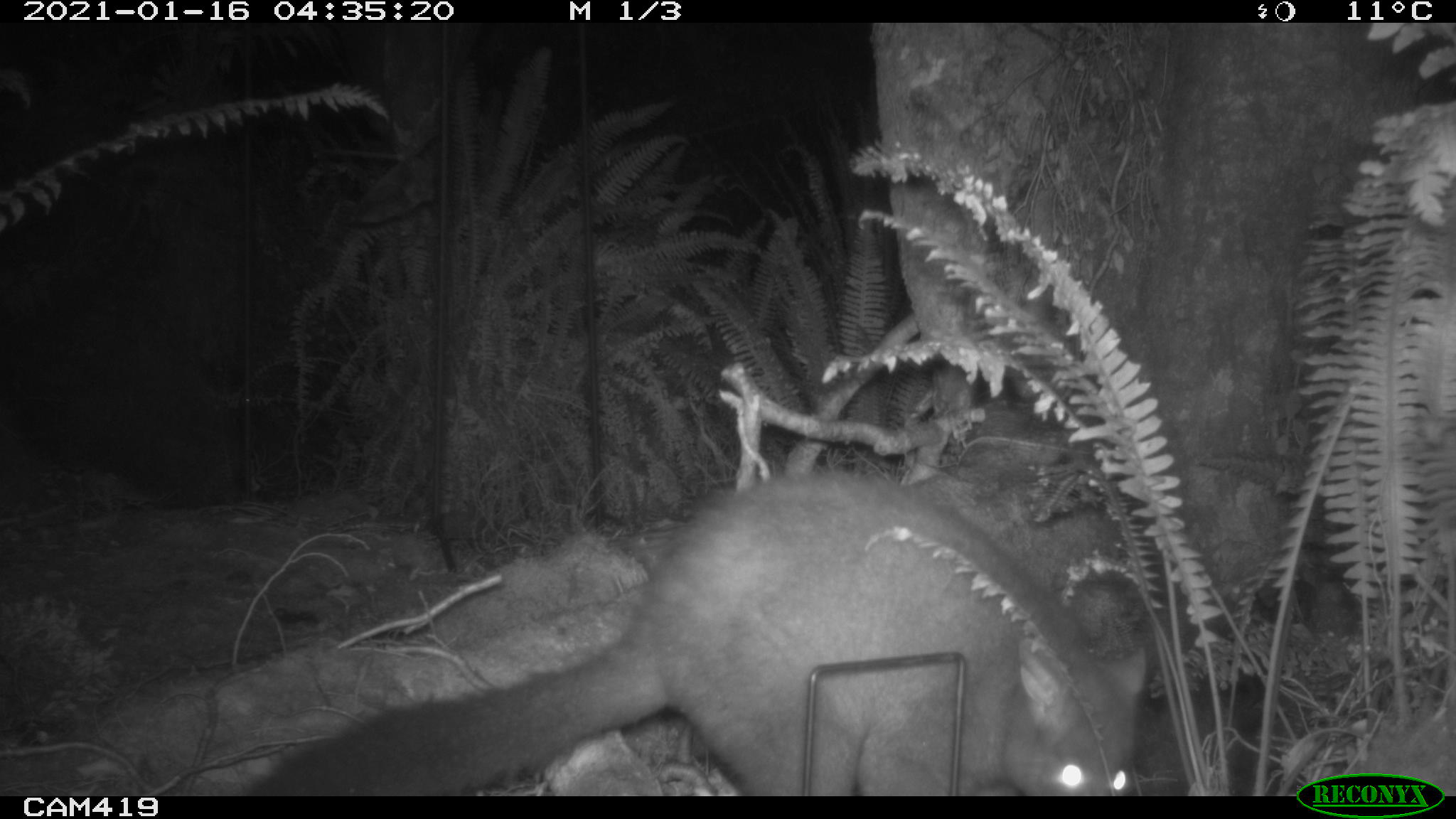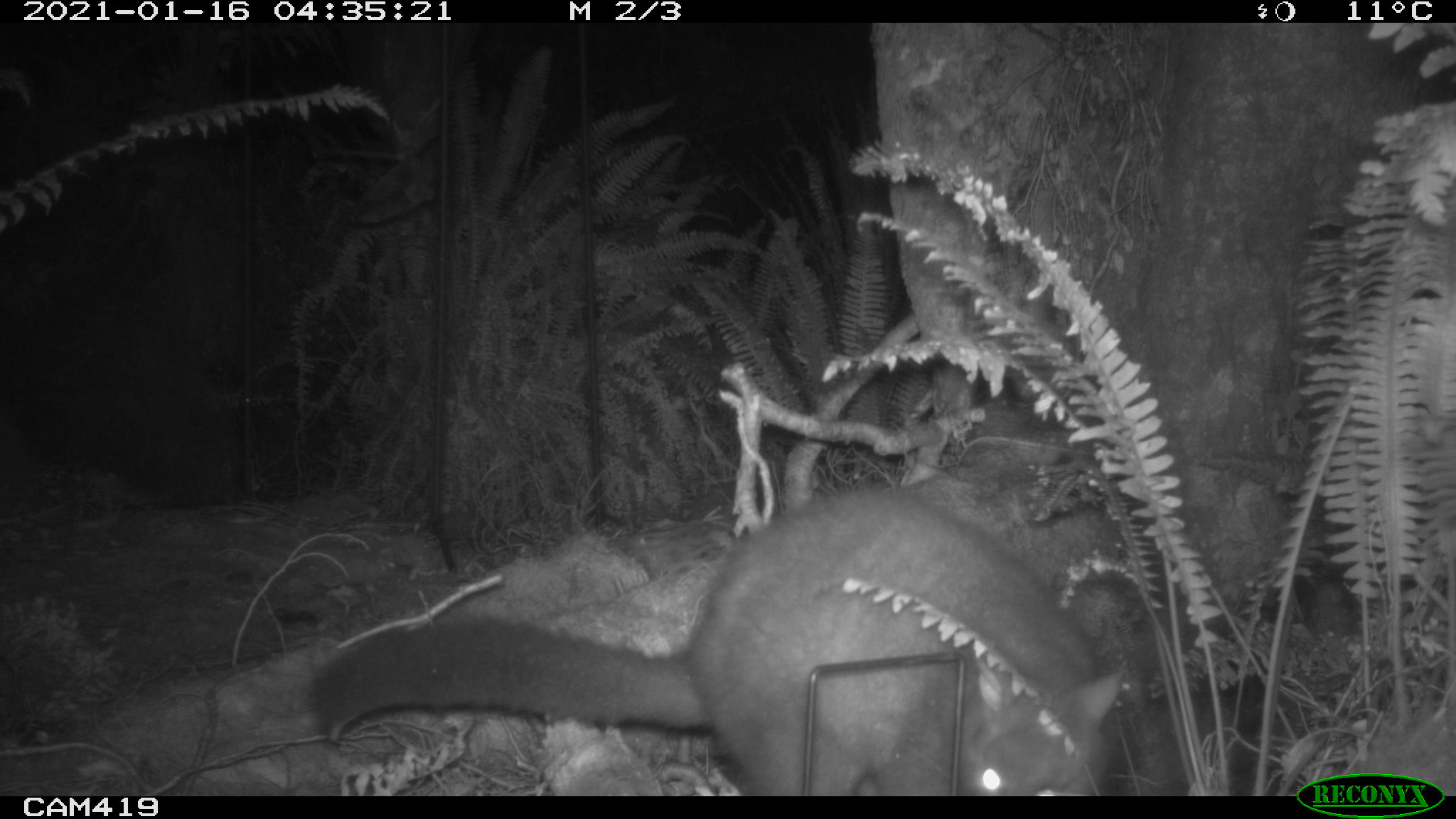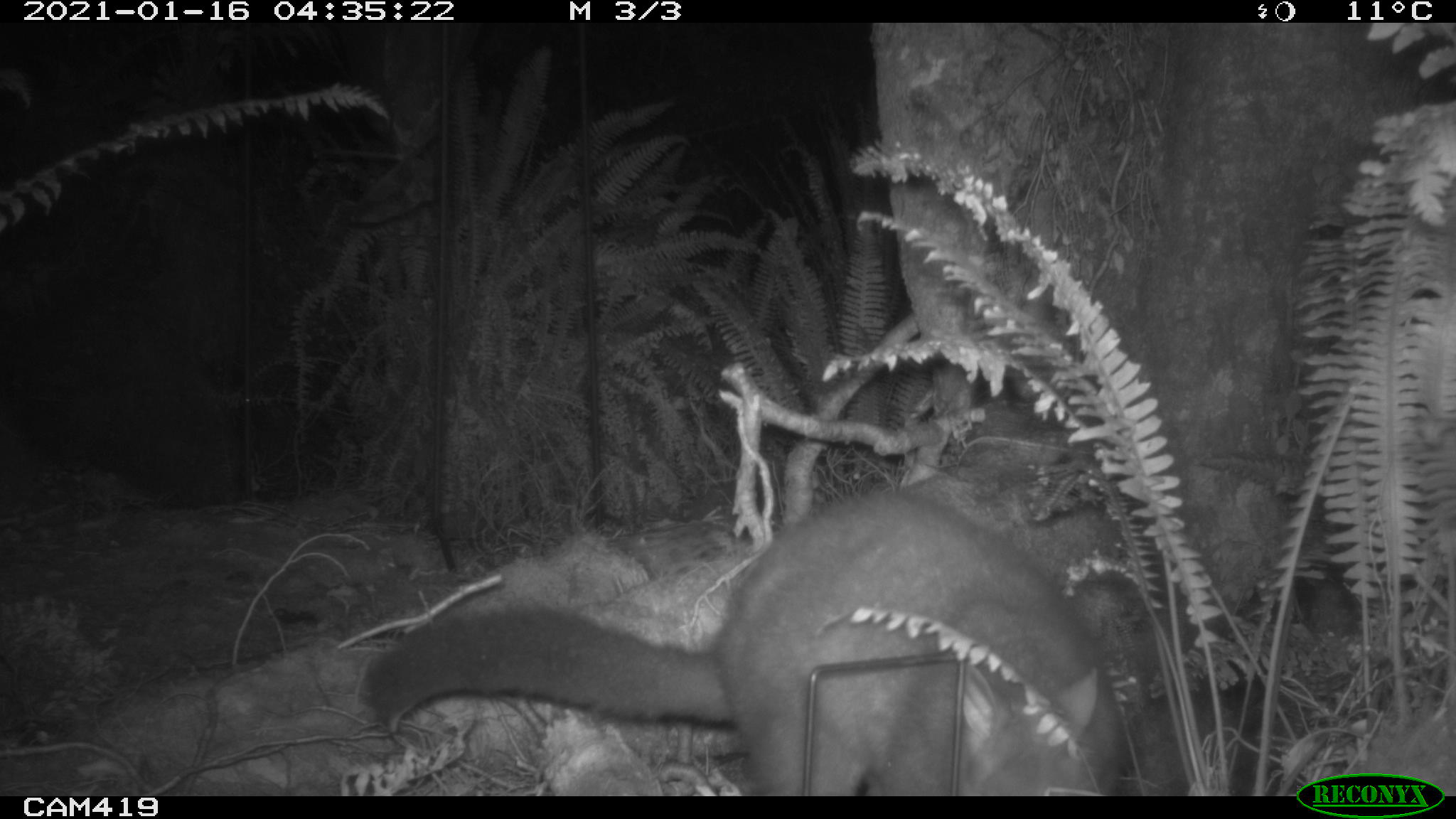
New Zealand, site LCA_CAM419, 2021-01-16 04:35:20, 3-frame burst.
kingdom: Animalia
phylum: Chordata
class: Mammalia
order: Diprotodontia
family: Phalangeridae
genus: Trichosurus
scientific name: Trichosurus vulpecula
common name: common brushtail possum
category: possum